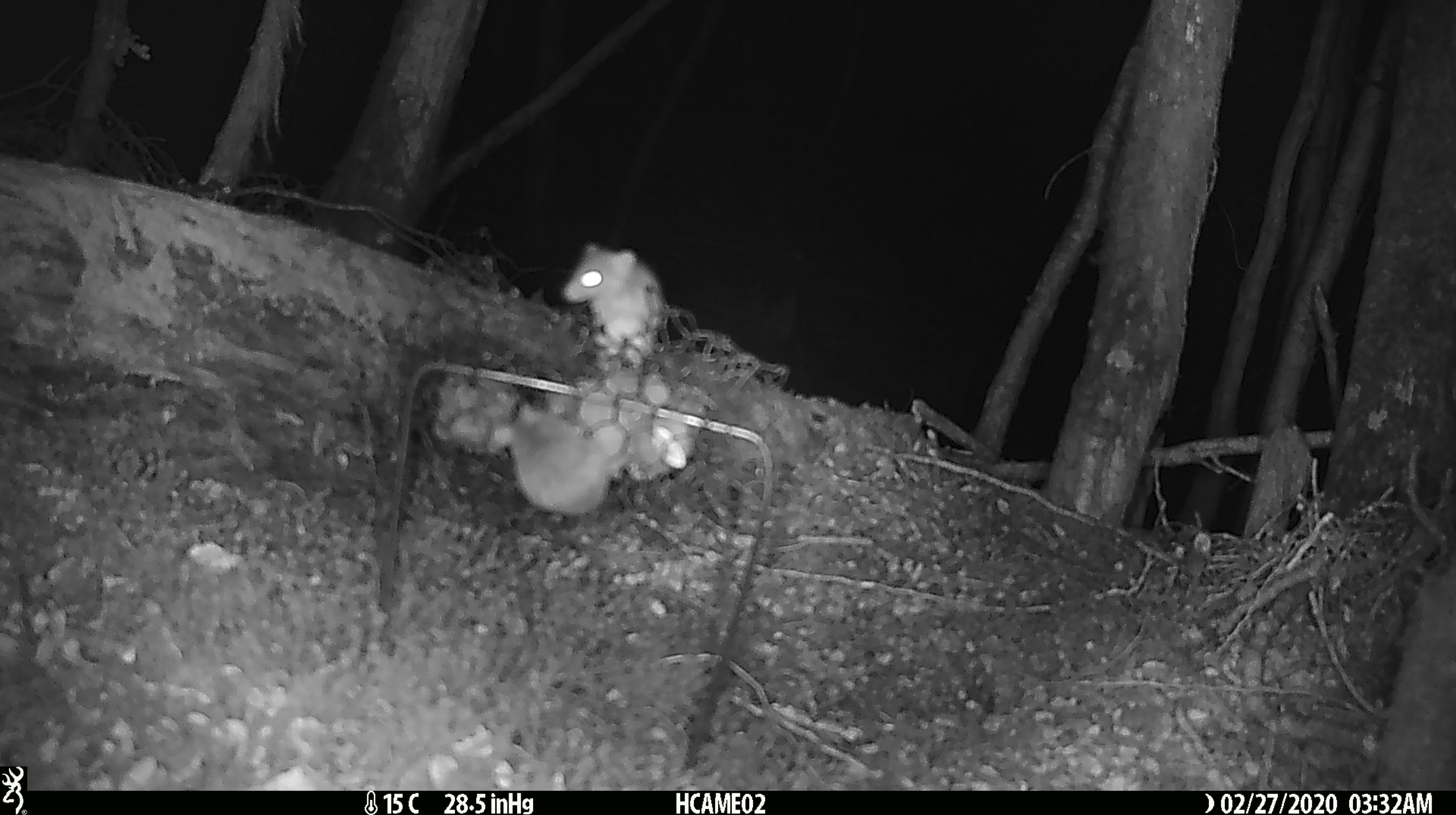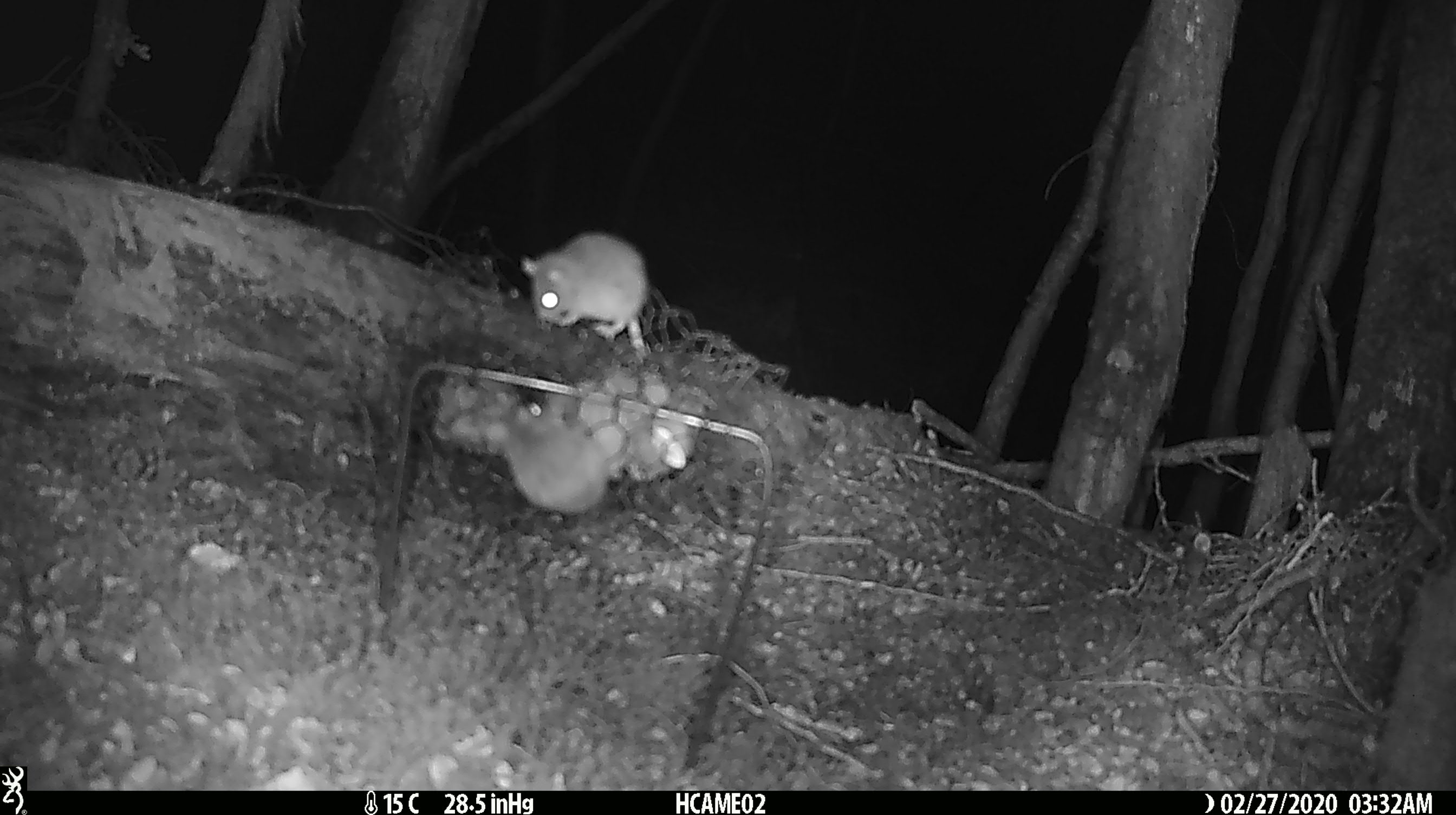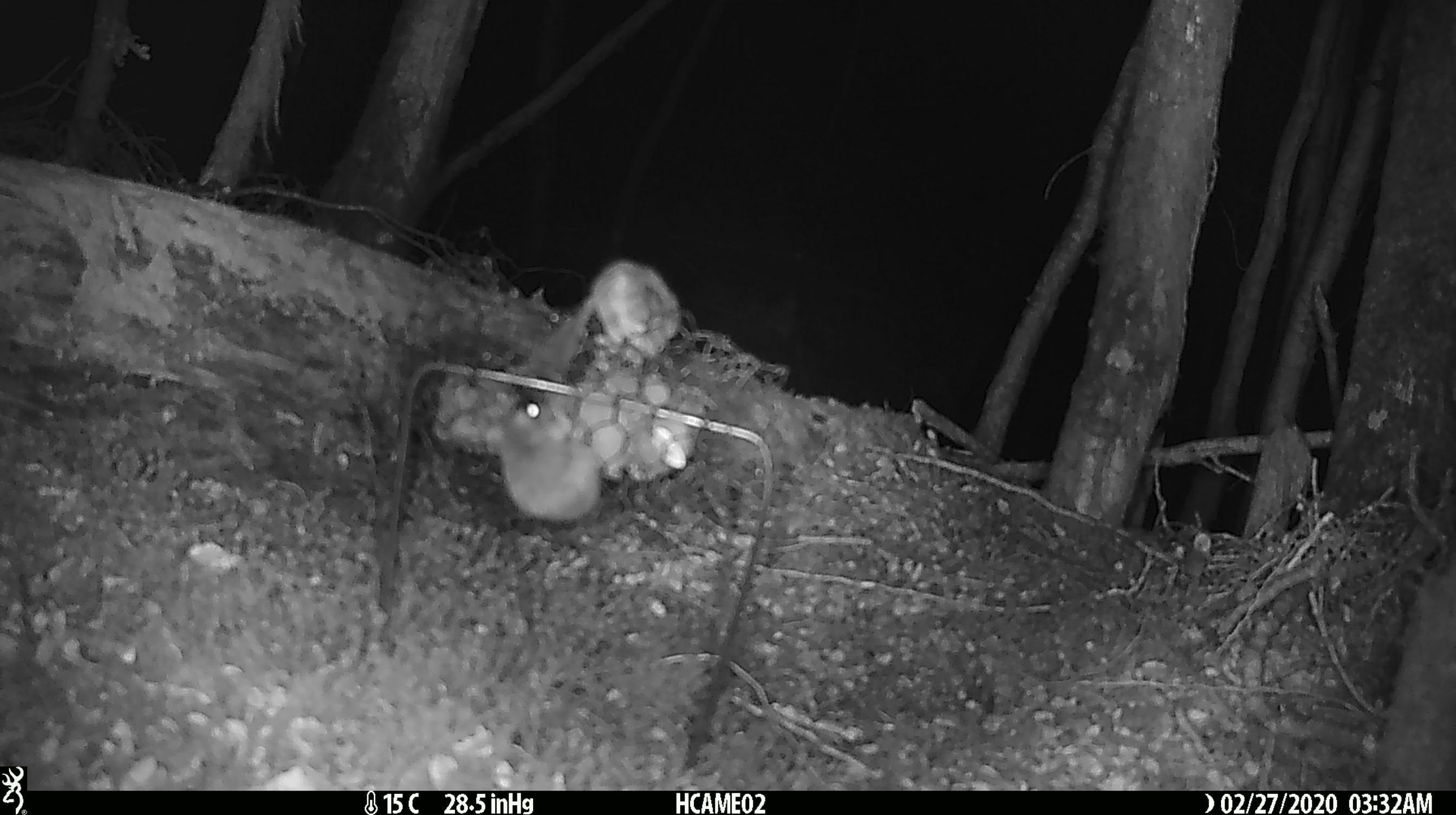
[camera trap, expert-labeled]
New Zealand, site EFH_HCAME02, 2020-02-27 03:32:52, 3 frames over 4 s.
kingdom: Animalia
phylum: Chordata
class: Mammalia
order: Rodentia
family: Muridae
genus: Mus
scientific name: Mus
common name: mouse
Mouse (Mus).